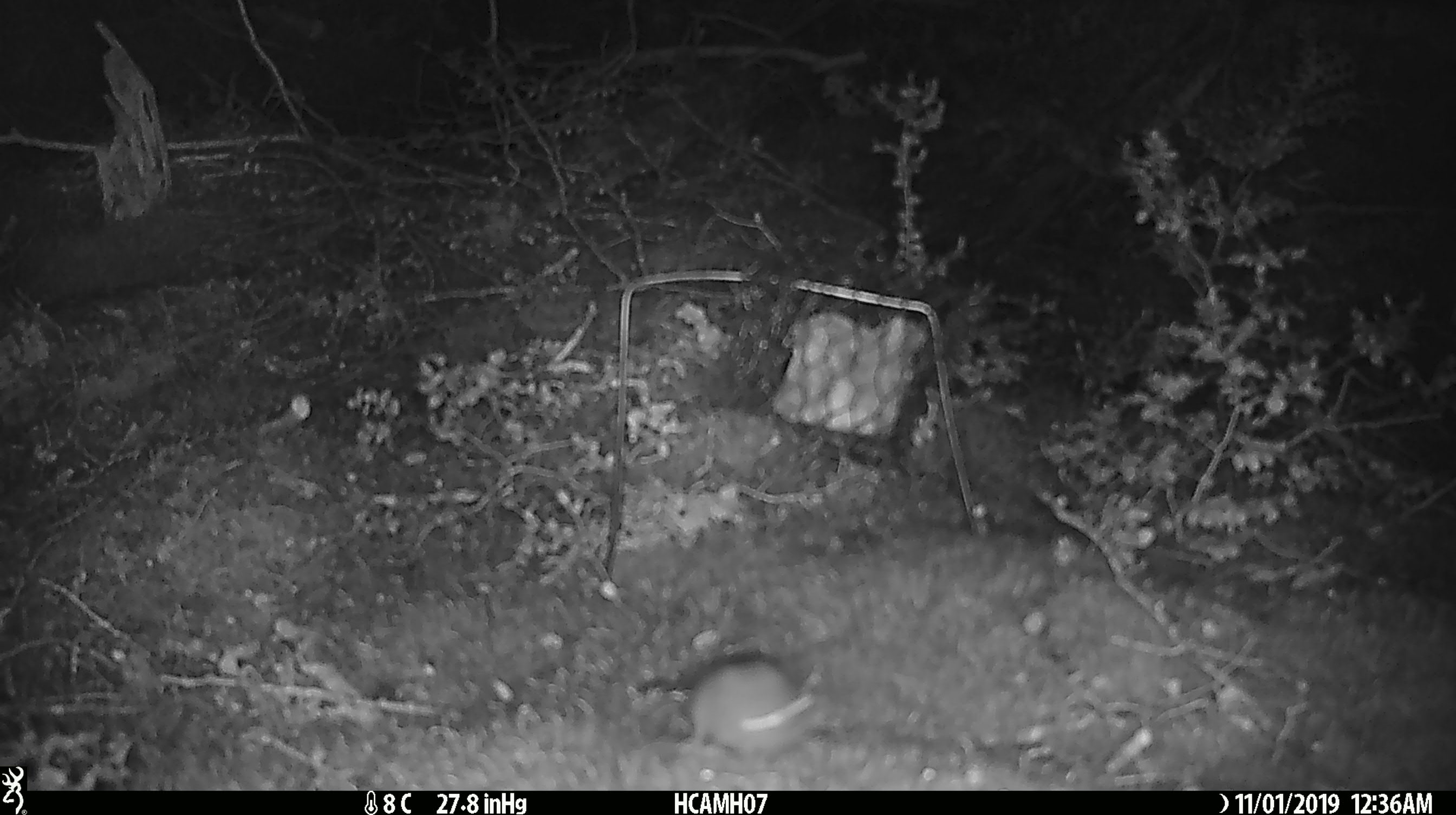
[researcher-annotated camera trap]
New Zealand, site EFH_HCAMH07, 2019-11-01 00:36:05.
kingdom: Animalia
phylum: Chordata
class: Mammalia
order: Rodentia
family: Muridae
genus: Mus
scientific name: Mus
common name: mouse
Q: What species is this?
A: Mouse (Mus).